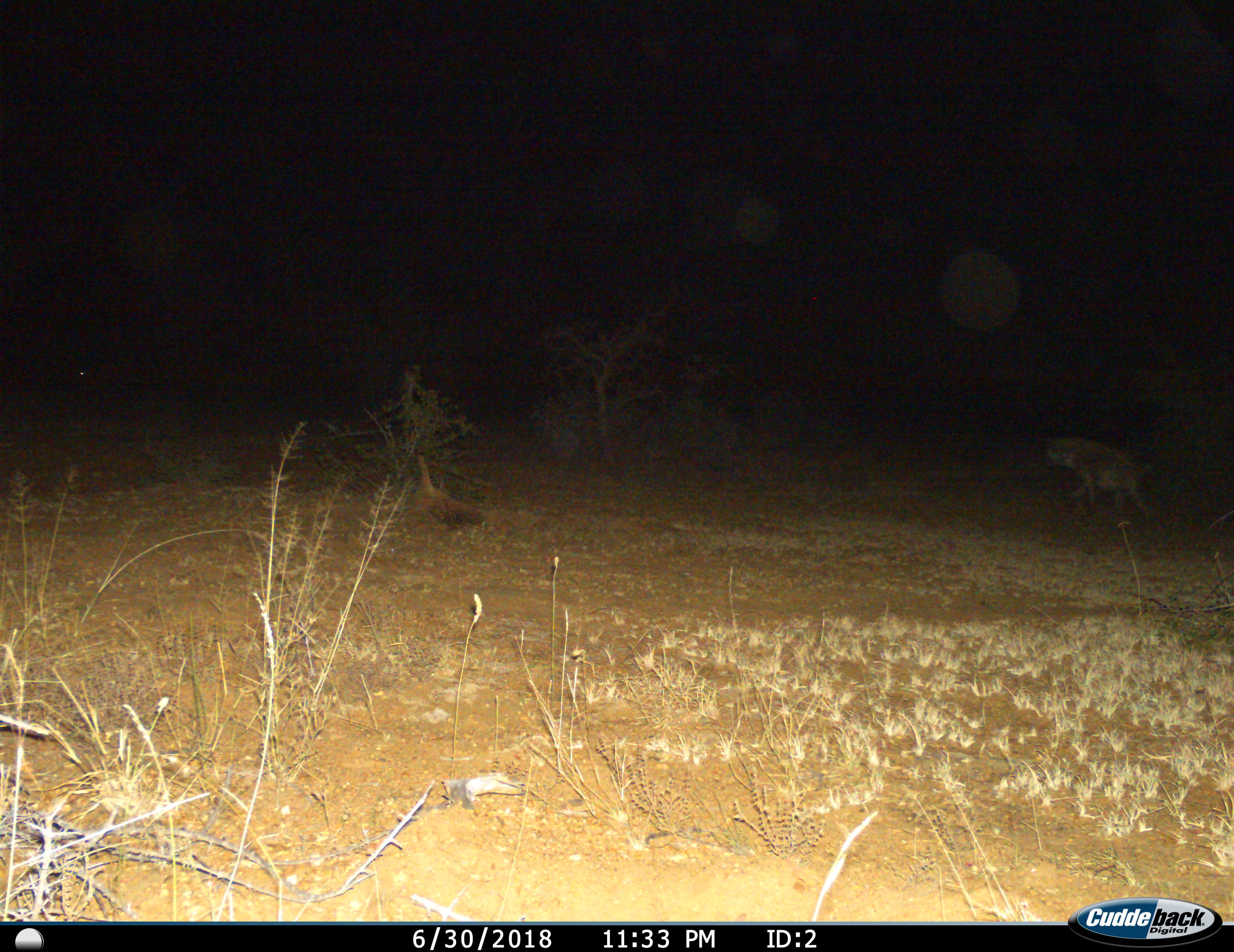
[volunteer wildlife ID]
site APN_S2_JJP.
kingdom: Animalia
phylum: Chordata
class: Mammalia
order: Carnivora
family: Hyaenidae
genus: Crocuta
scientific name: Crocuta crocuta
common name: spotted hyena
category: hyenaspotted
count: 1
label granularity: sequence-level